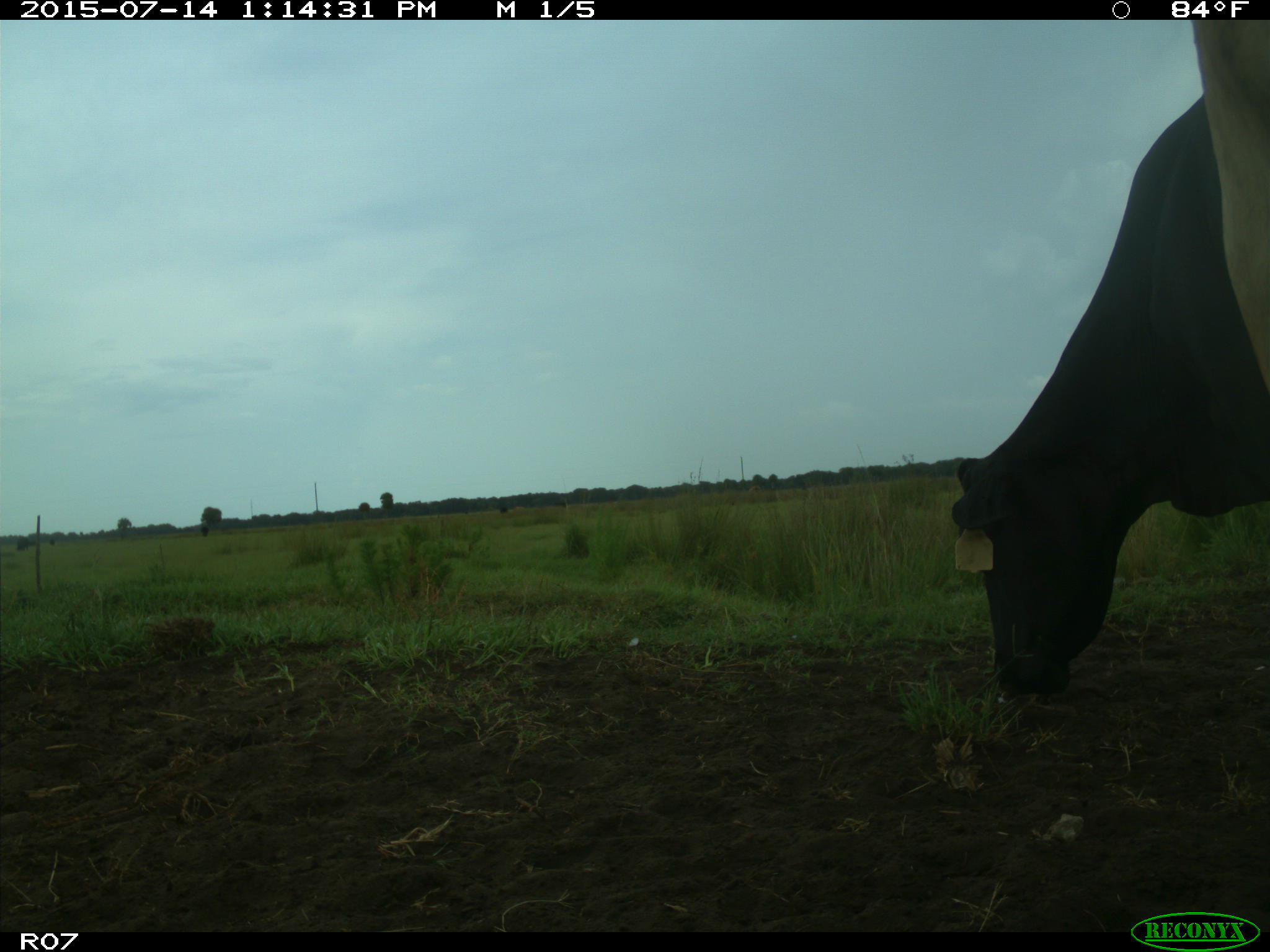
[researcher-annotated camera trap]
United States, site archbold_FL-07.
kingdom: Animalia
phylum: Chordata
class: Mammalia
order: Artiodactyla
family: Bovidae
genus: Bos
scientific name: Bos taurus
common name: domestic cow